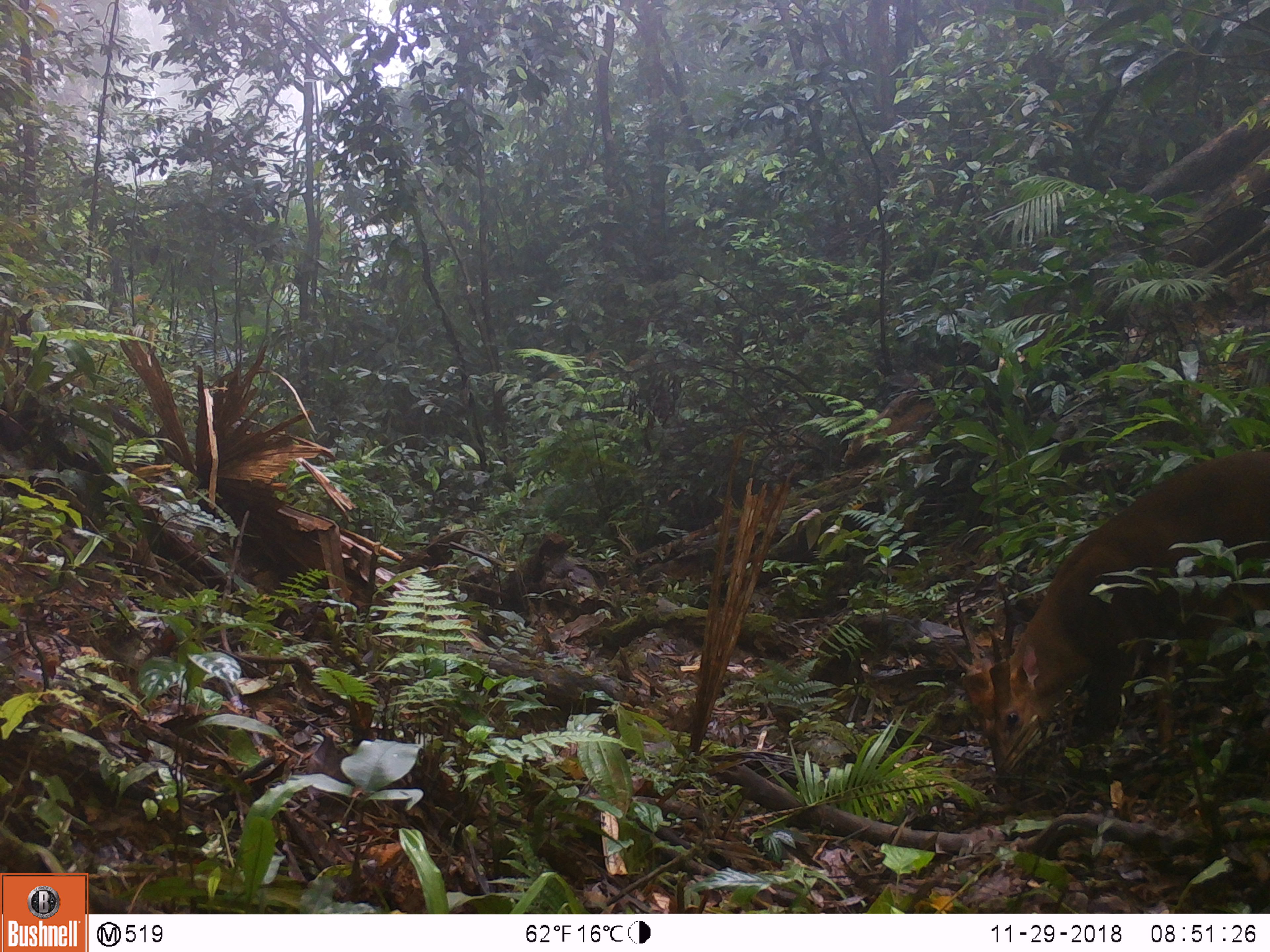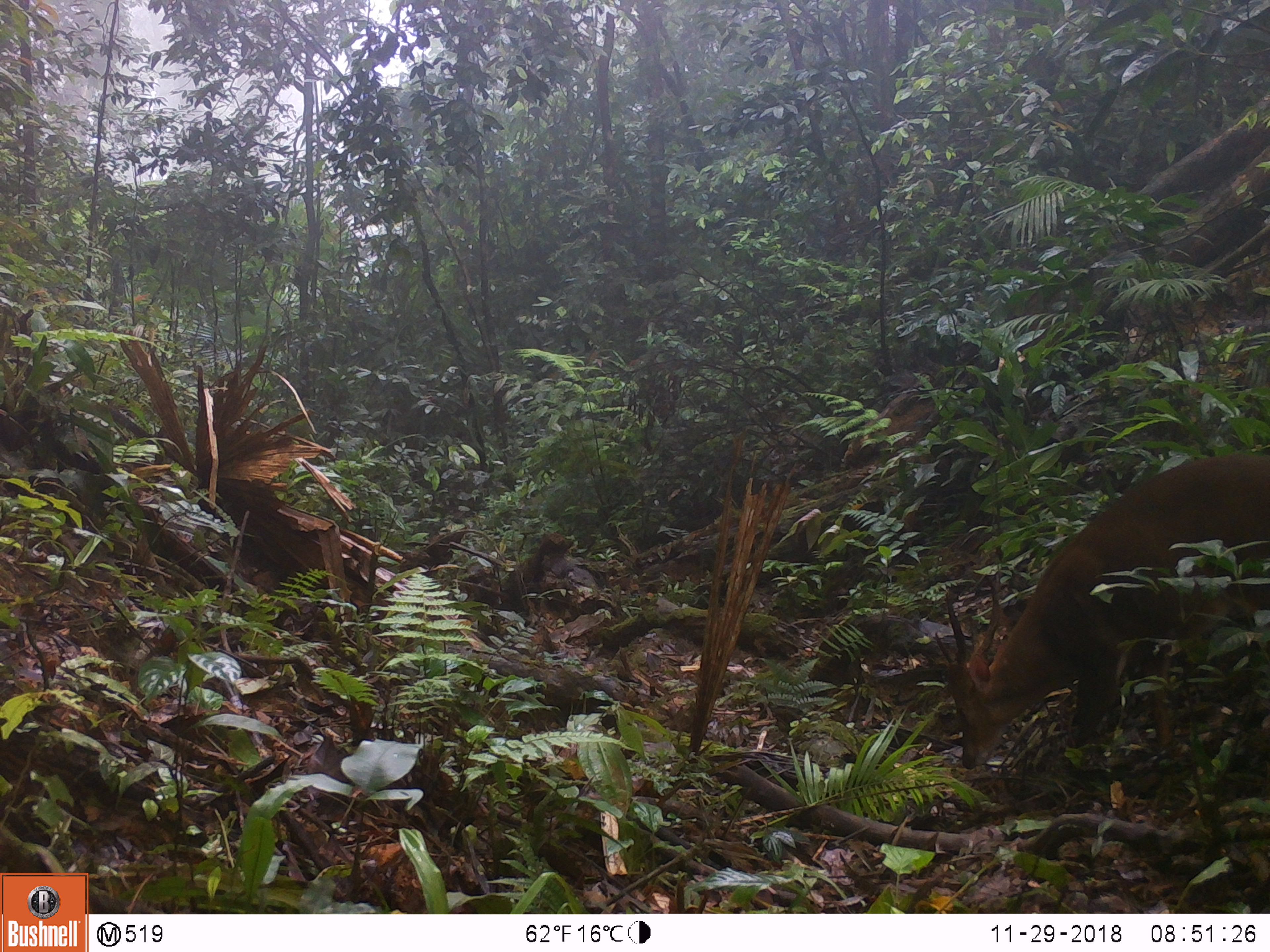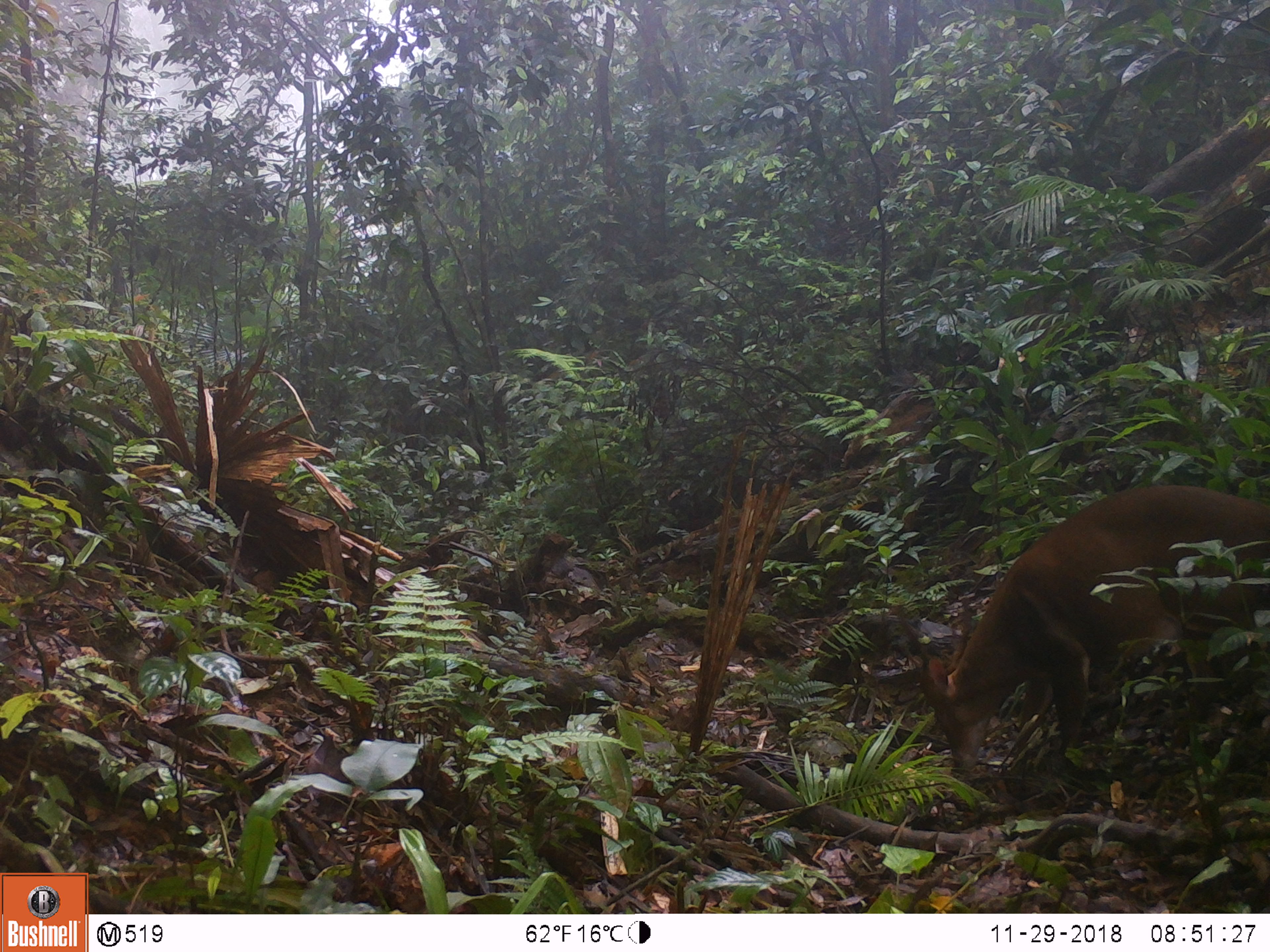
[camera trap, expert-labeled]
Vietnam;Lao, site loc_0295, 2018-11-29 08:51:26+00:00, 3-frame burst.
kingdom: Animalia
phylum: Chordata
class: Mammalia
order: Artiodactyla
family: Cervidae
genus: Muntiacus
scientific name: Muntiacus vuquangensis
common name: large-antlered muntjac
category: large antlered muntjac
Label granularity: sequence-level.